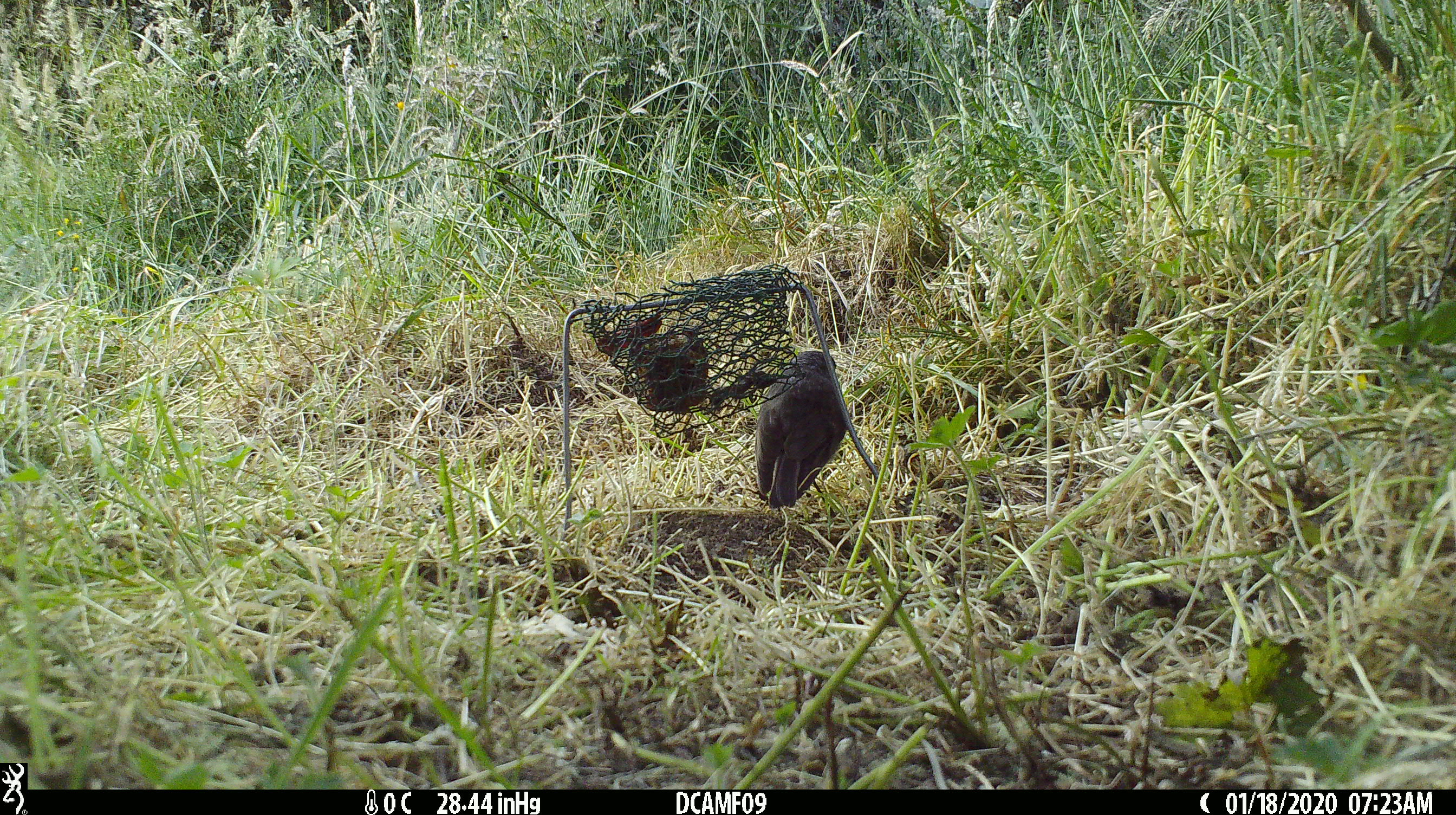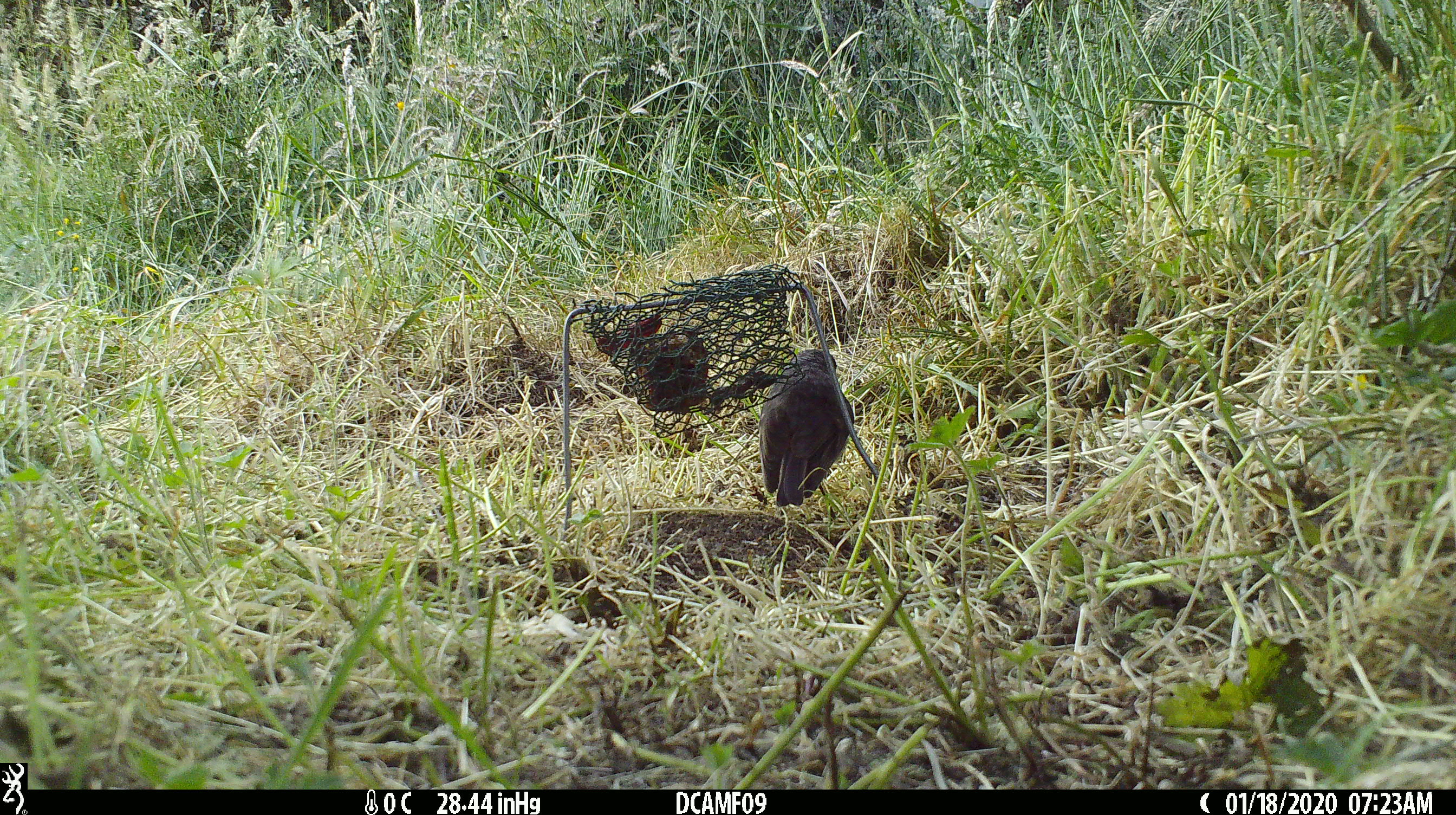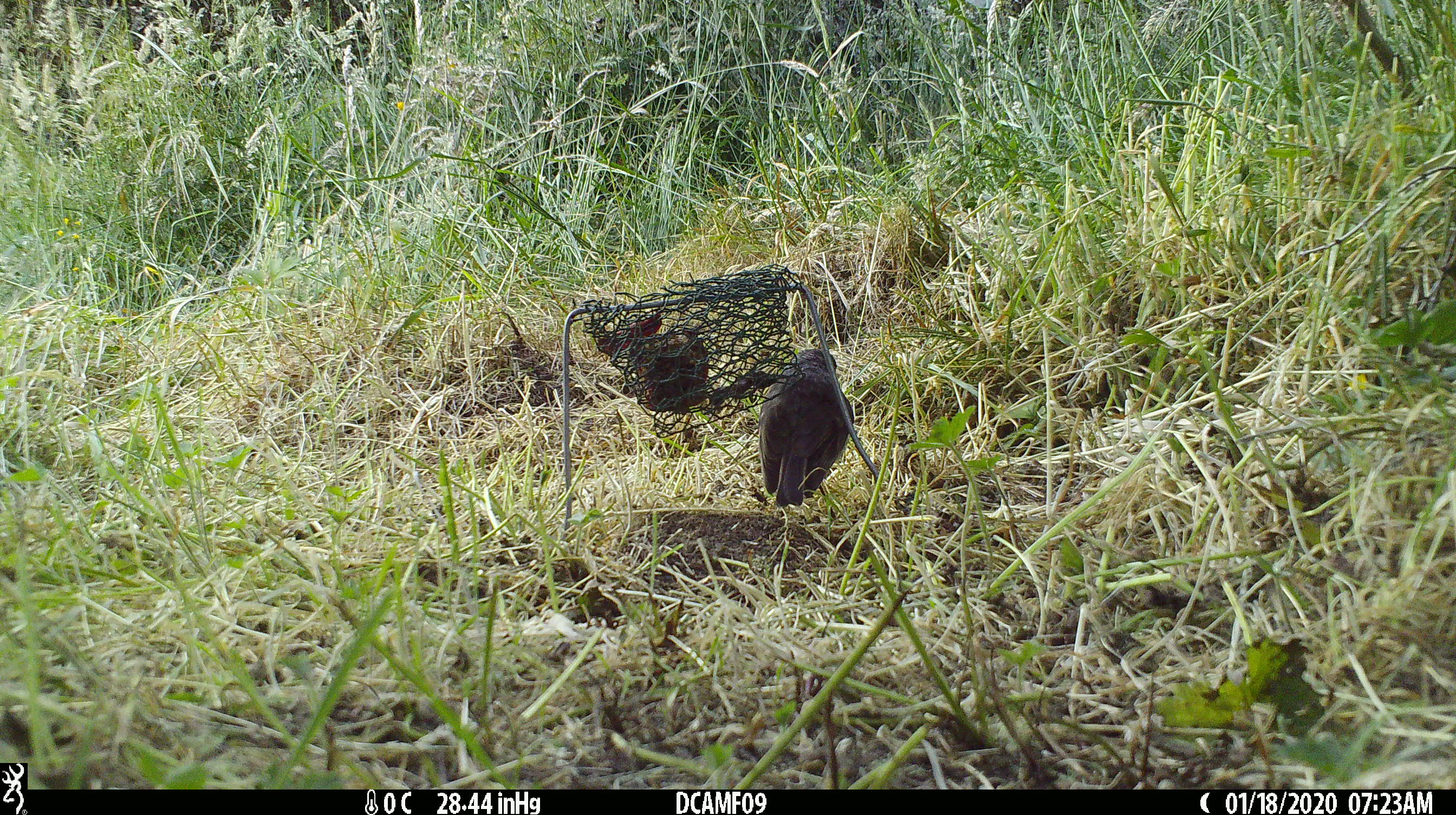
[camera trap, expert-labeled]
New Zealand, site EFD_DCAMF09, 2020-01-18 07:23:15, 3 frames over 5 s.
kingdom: Animalia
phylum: Chordata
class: Aves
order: Passeriformes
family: Petroicidae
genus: Petroica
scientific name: Petroica australis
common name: new zealand robin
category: robin